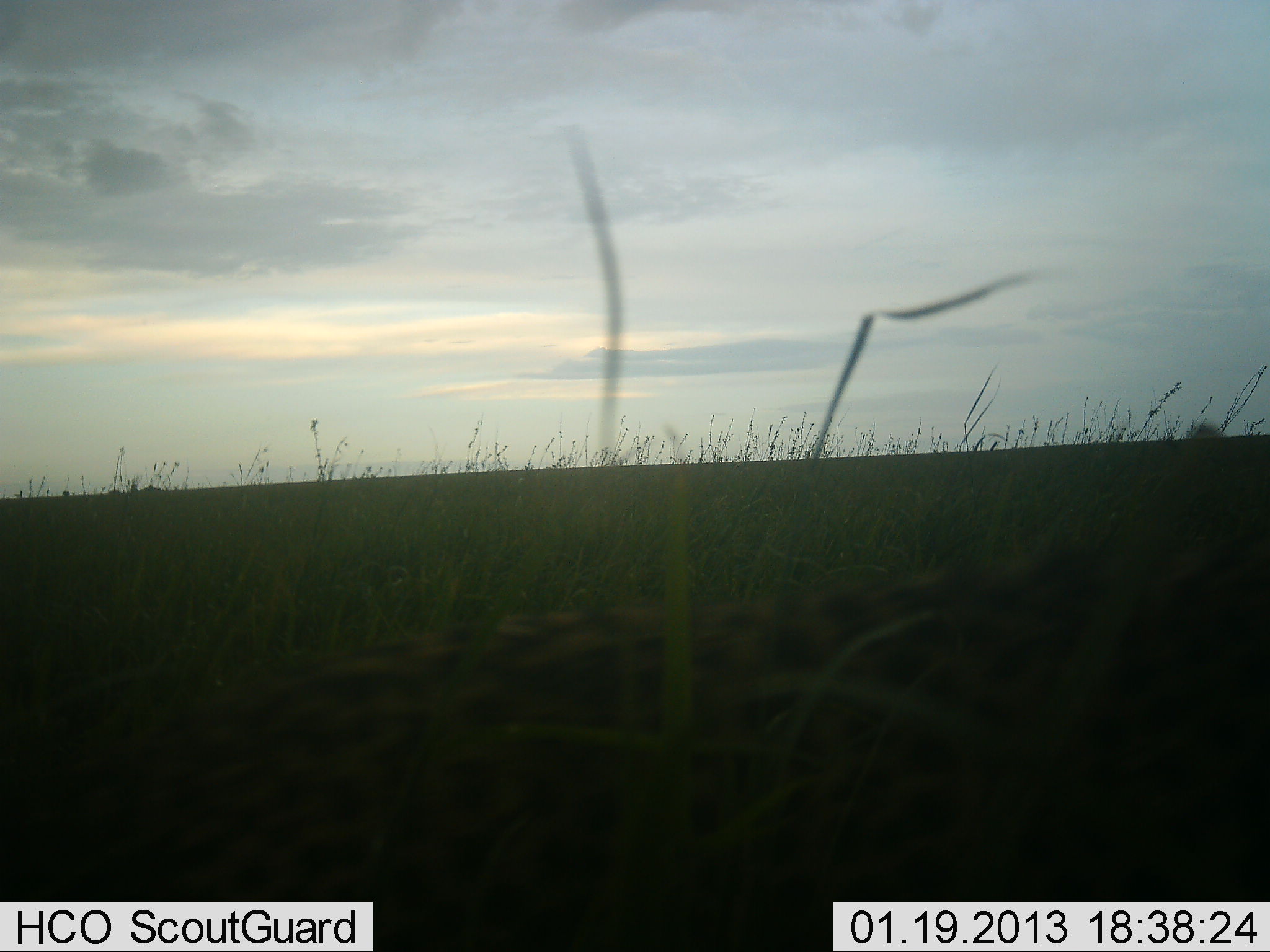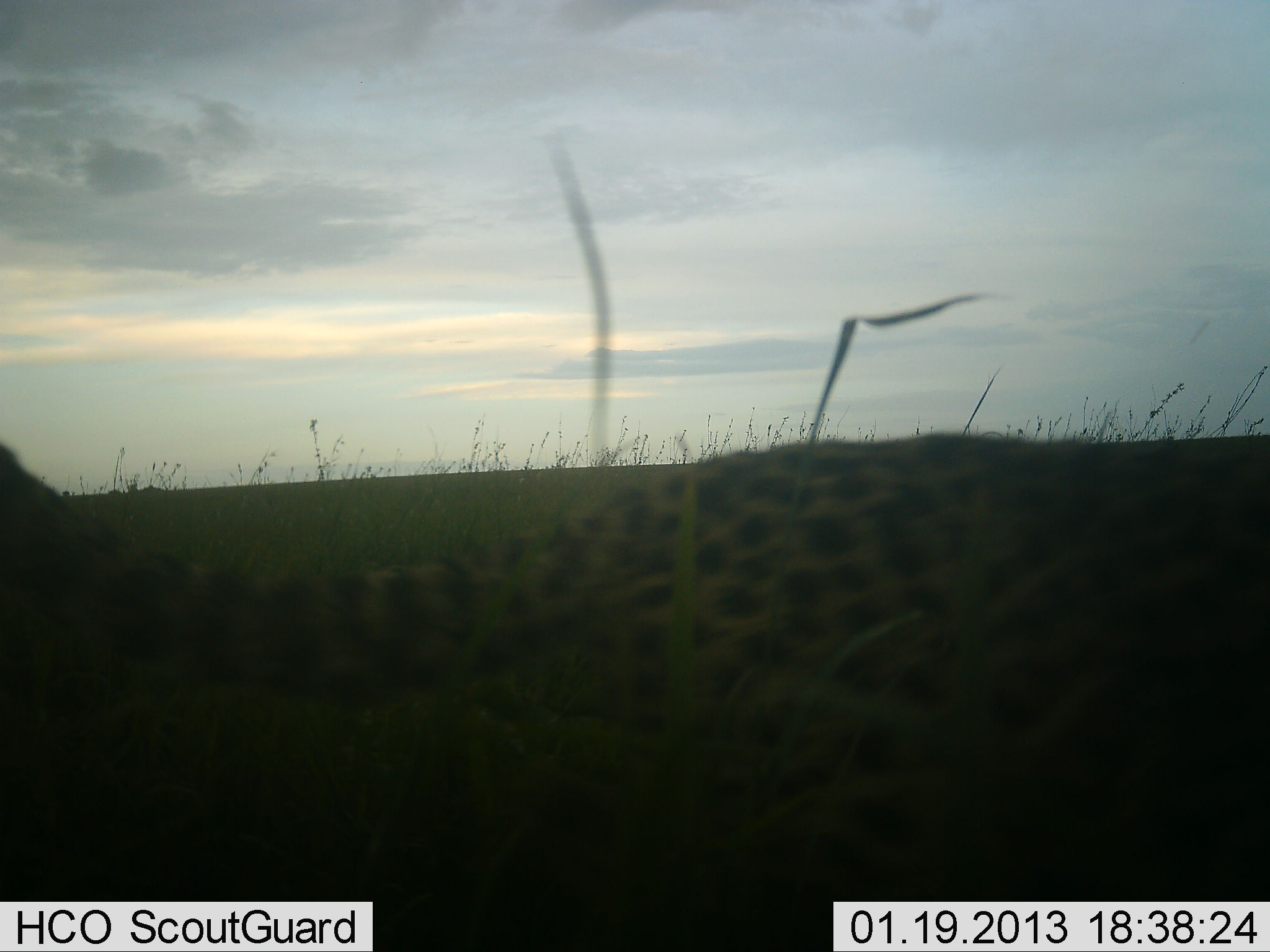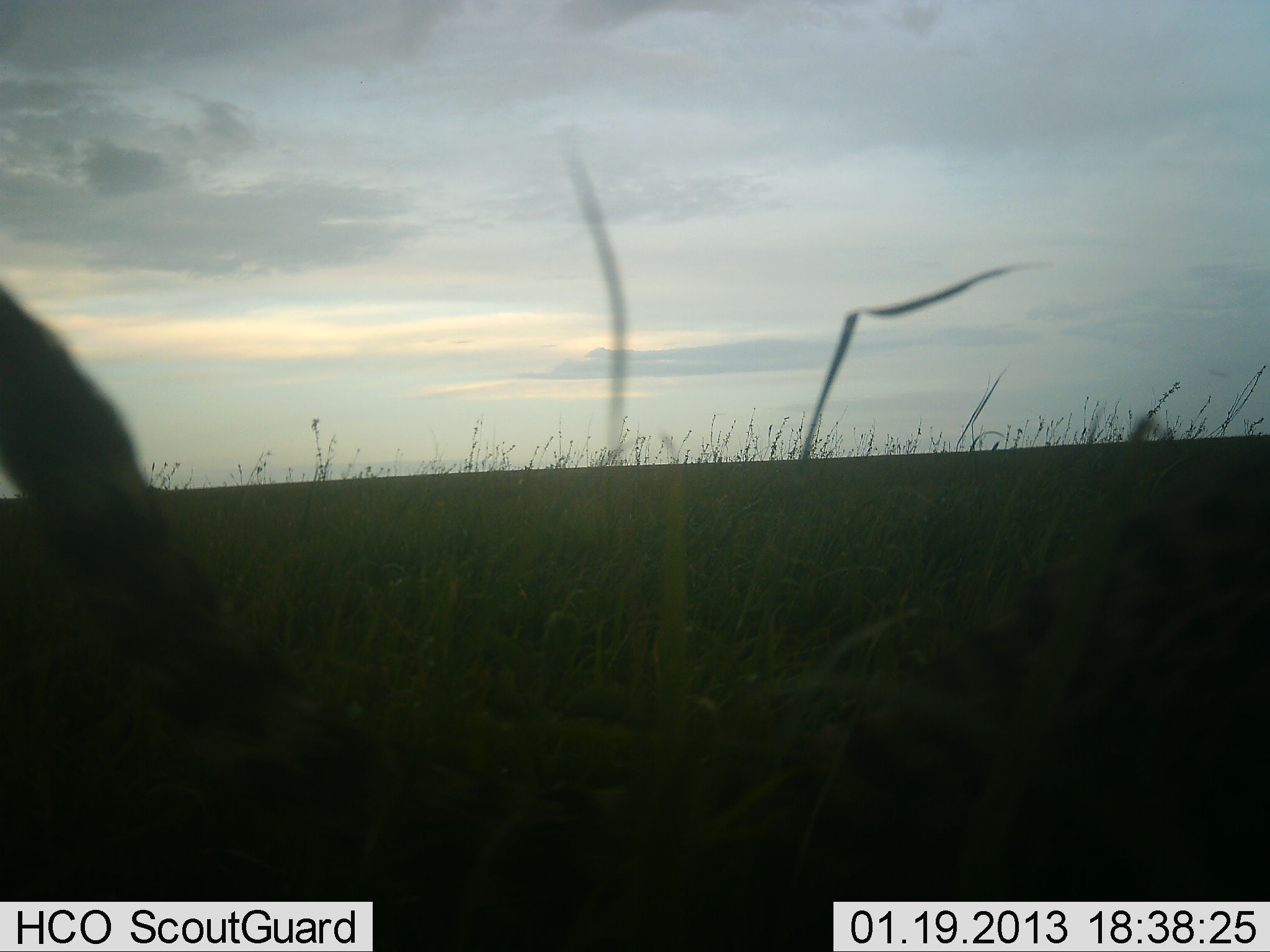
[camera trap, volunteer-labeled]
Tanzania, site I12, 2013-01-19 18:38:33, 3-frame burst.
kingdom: Animalia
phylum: Chordata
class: Mammalia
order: Carnivora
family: Felidae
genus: Acinonyx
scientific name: Acinonyx jubatus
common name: cheetah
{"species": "cheetah (Acinonyx jubatus)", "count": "1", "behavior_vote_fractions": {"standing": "4%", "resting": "23%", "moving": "81%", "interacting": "0%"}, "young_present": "0%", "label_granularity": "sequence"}